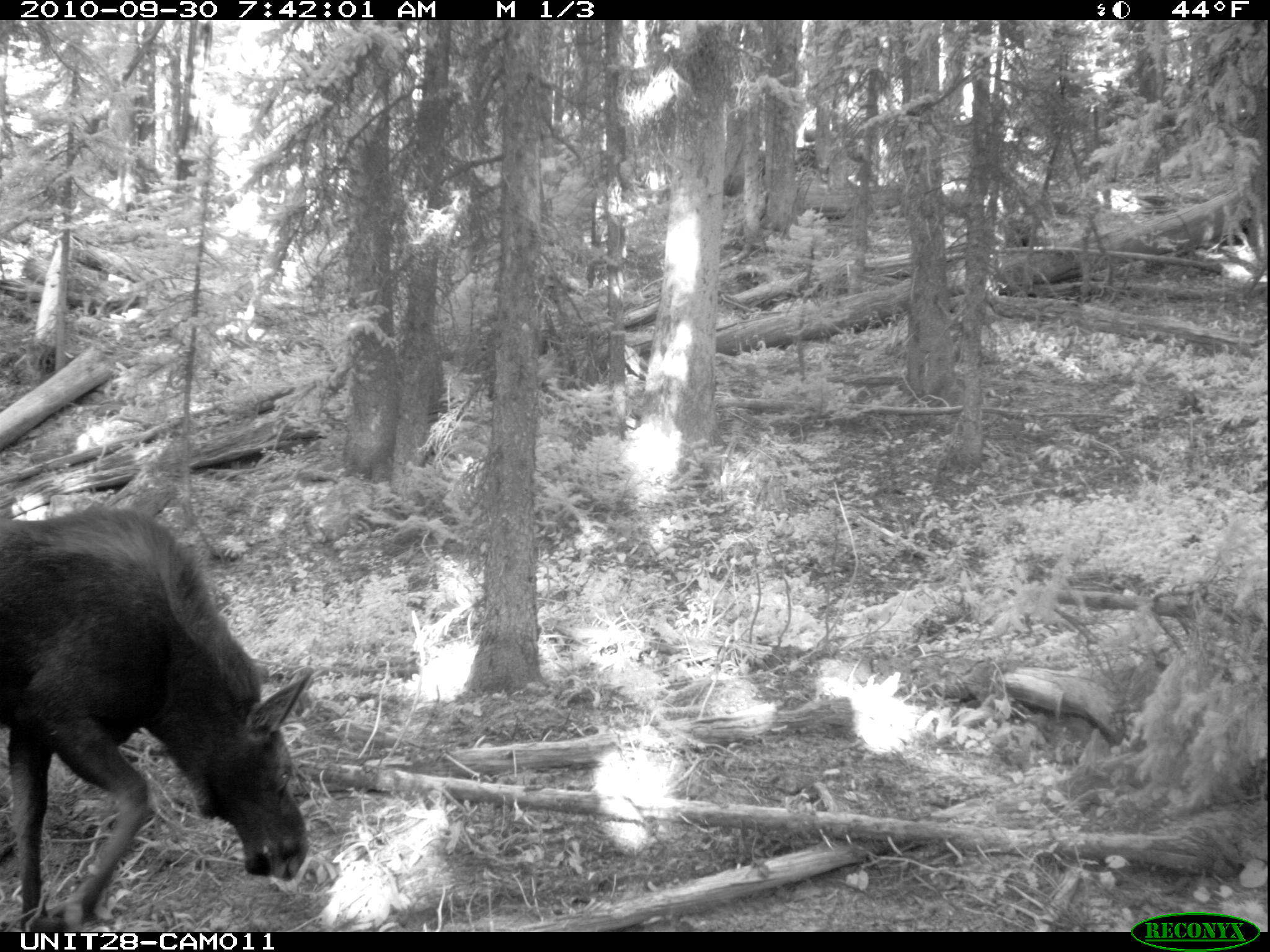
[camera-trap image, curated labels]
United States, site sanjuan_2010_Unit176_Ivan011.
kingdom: Animalia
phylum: Chordata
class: Mammalia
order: Artiodactyla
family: Cervidae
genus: Alces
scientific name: Alces alces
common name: moose